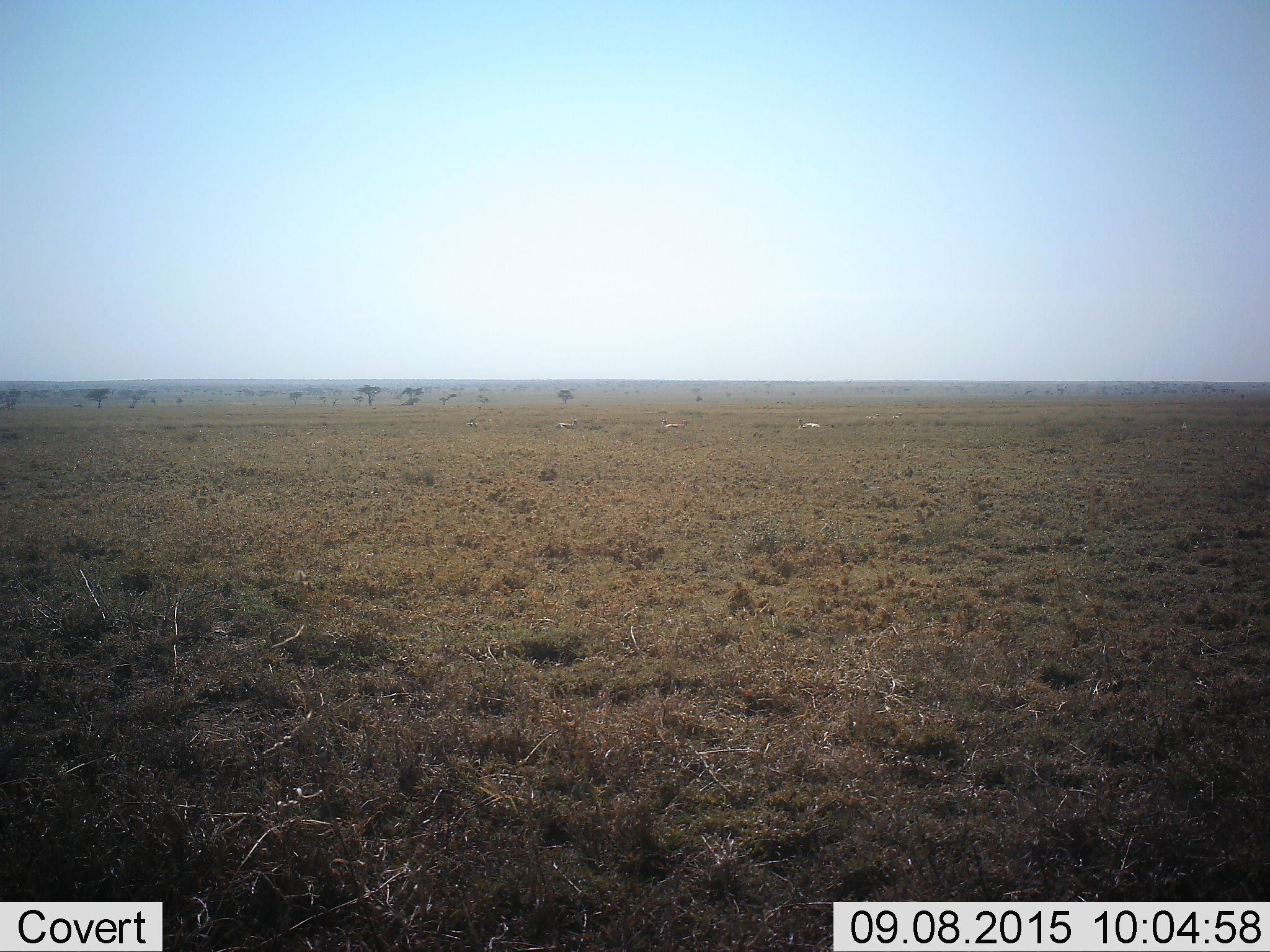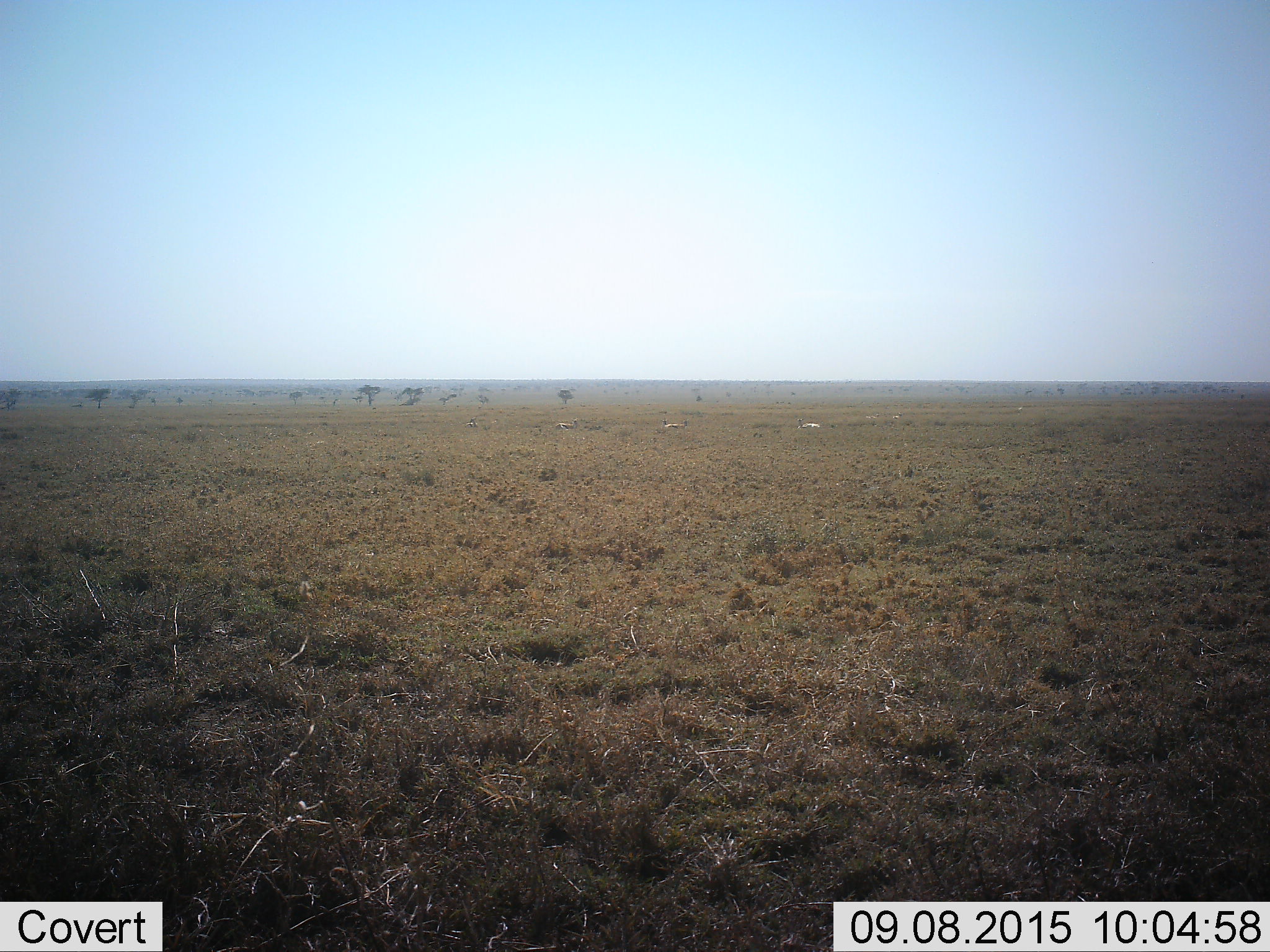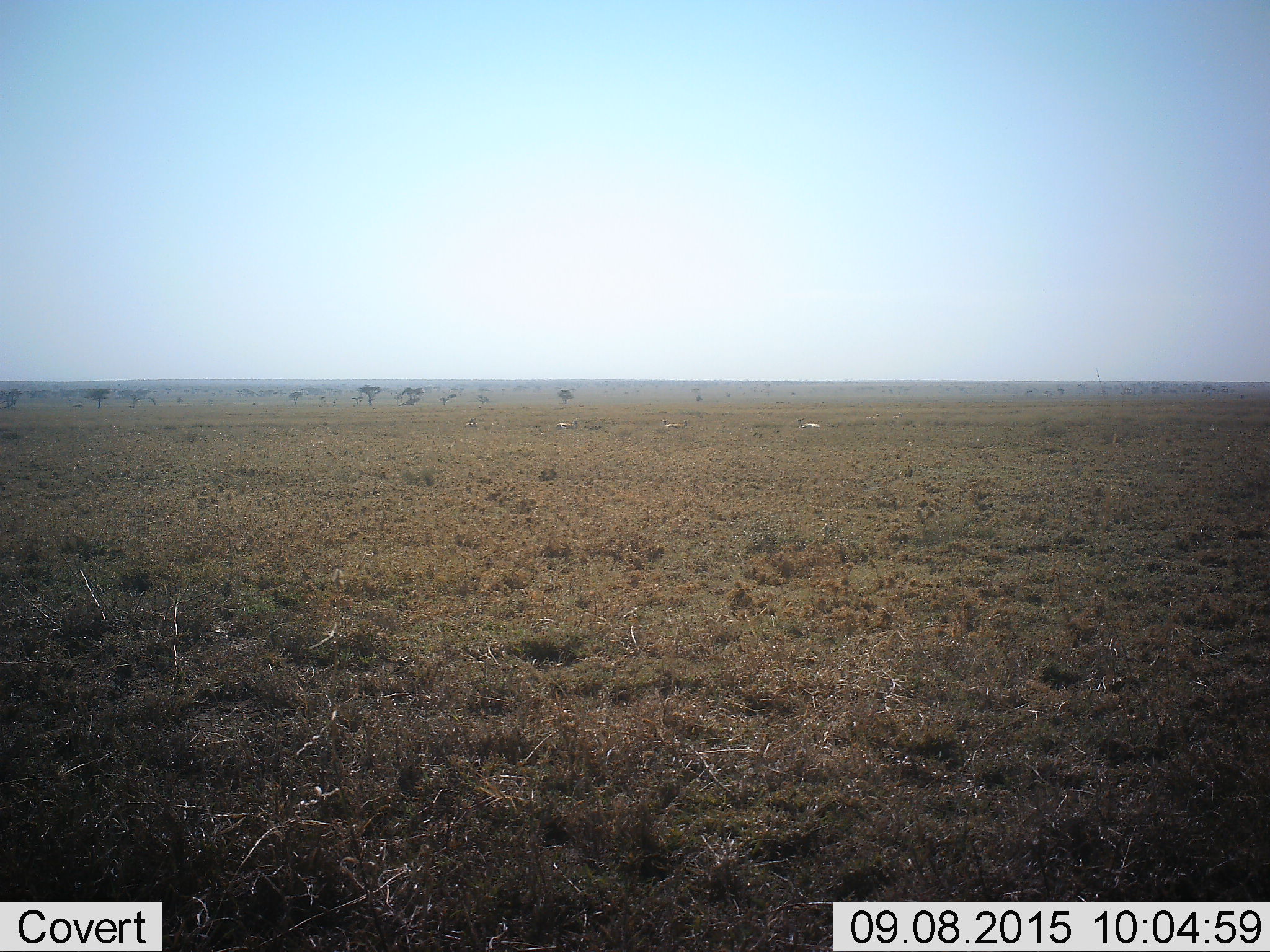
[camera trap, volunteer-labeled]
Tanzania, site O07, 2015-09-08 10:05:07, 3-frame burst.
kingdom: Animalia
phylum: Chordata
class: Mammalia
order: Artiodactyla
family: Bovidae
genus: Eudorcas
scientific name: Eudorcas thomsonii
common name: thomson's gazelle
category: gazellethomsons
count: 6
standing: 0%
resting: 100%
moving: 0%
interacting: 0%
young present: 0%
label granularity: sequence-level